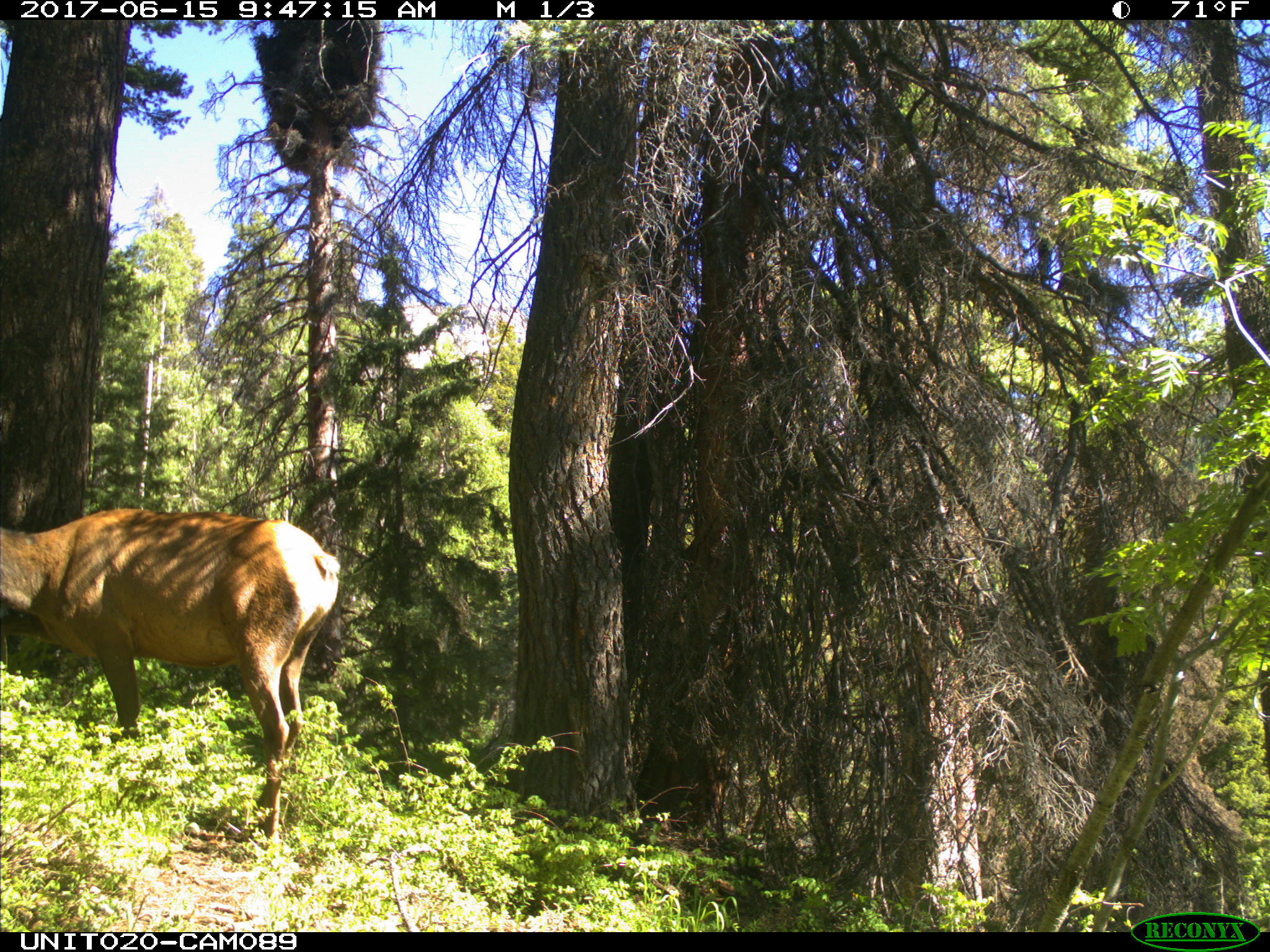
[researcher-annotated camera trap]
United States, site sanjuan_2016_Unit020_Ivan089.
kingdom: Animalia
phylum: Chordata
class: Mammalia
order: Artiodactyla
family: Cervidae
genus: Cervus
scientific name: Cervus elaphus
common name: red deer